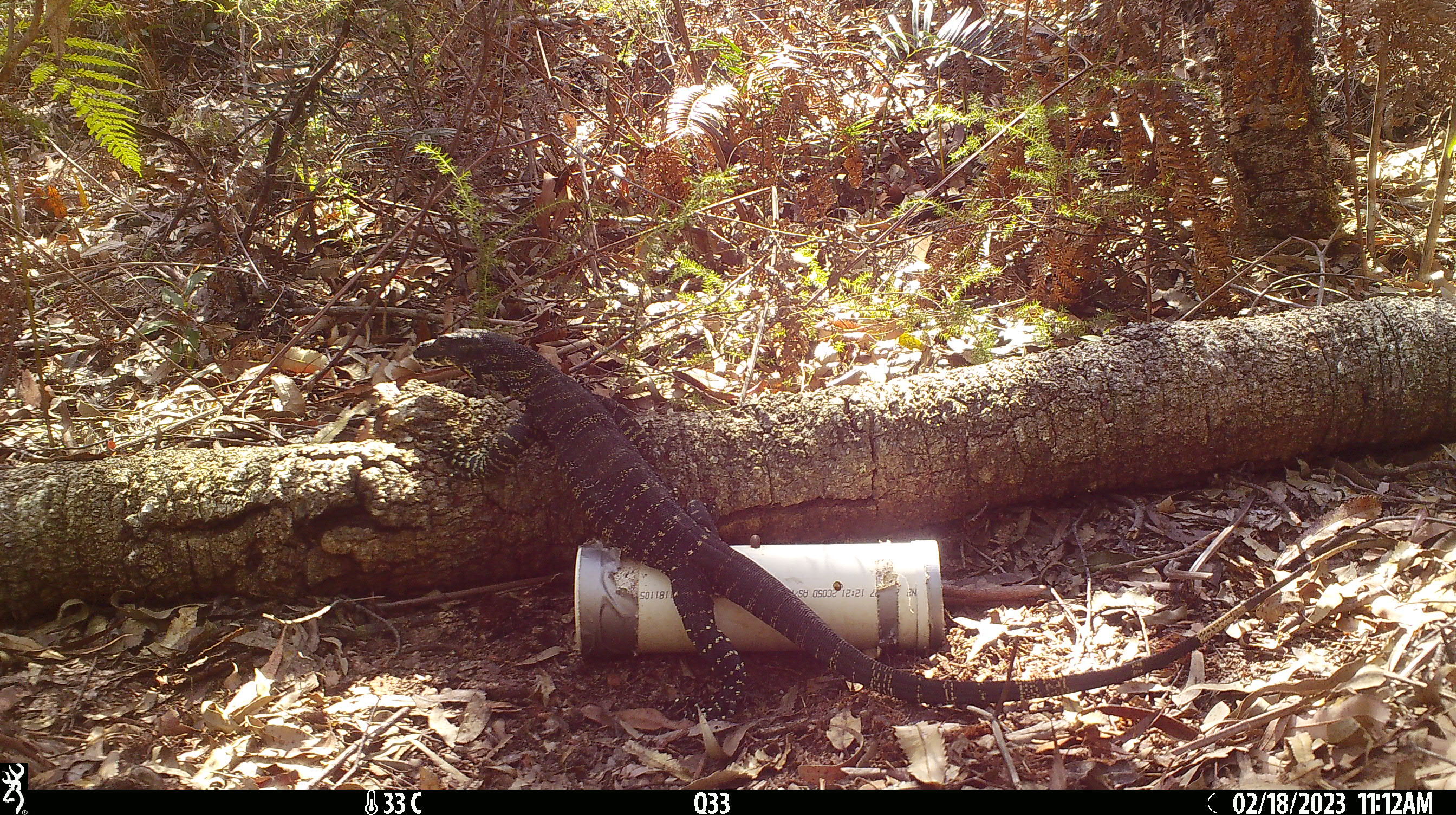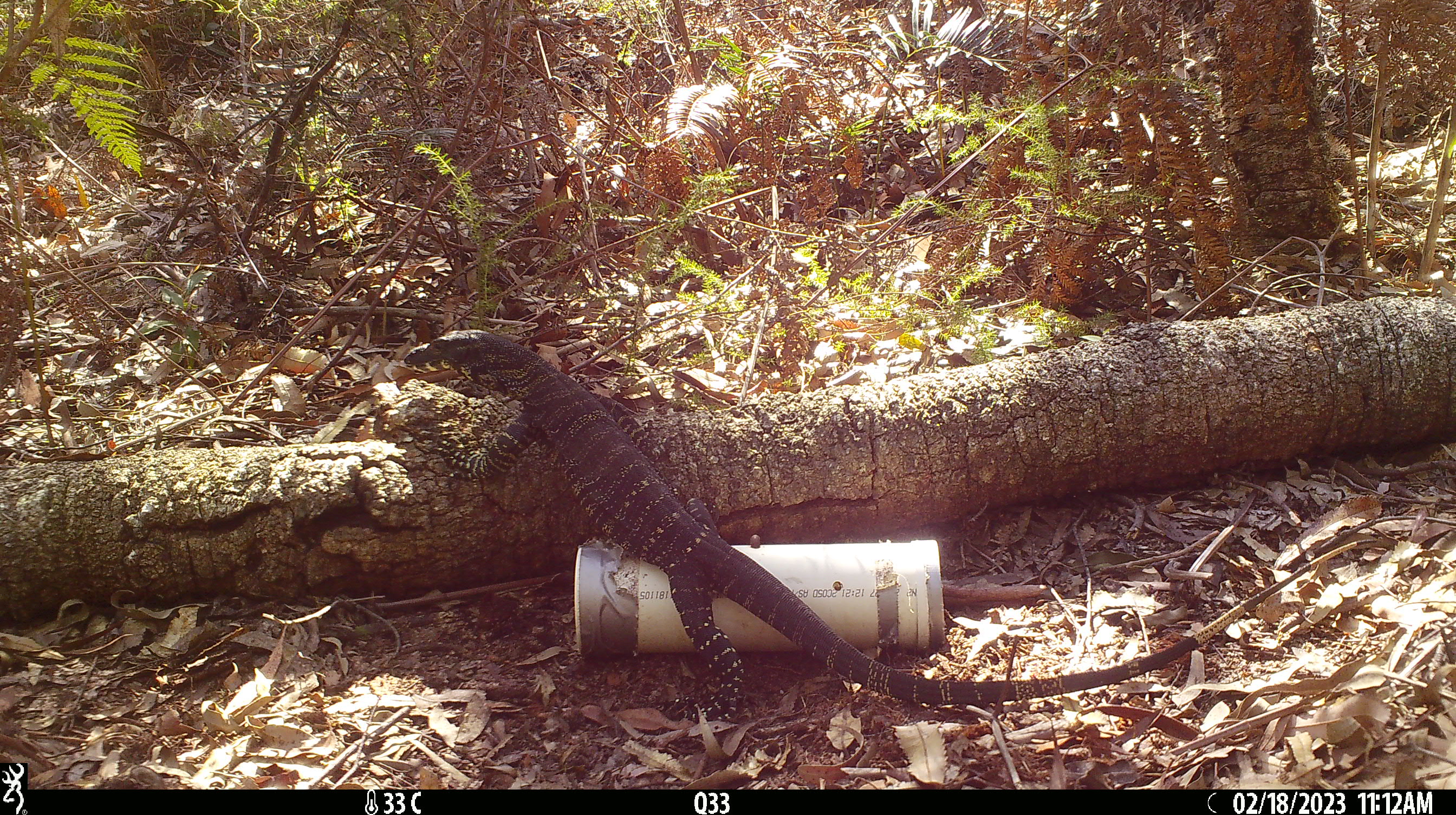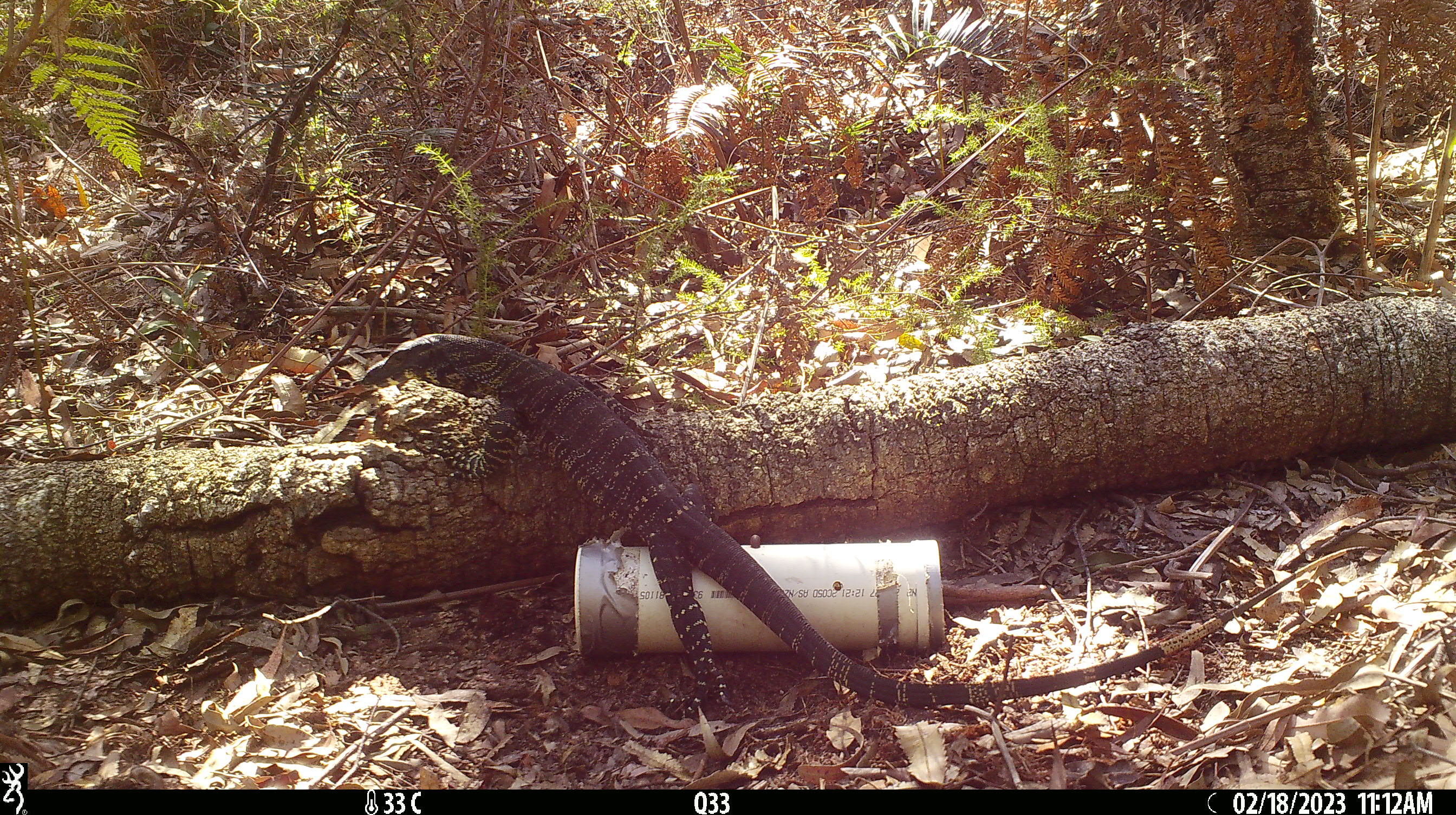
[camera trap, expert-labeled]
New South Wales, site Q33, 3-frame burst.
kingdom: Animalia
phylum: Chordata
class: Reptilia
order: Squamata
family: Varanidae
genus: Varanus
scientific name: Varanus varius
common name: lace monitor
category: goanna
Goanna (lace monitor) (Varanus varius).